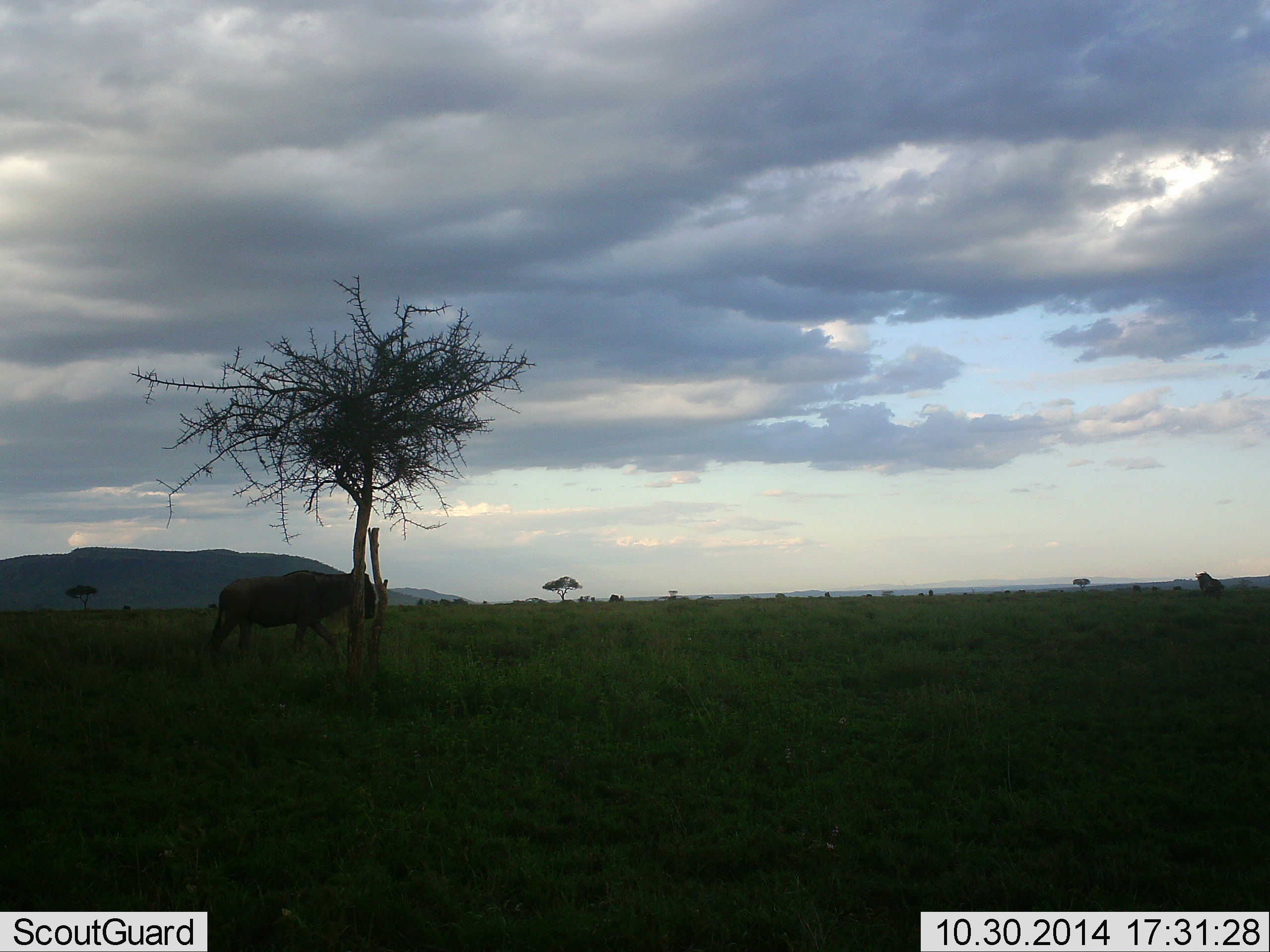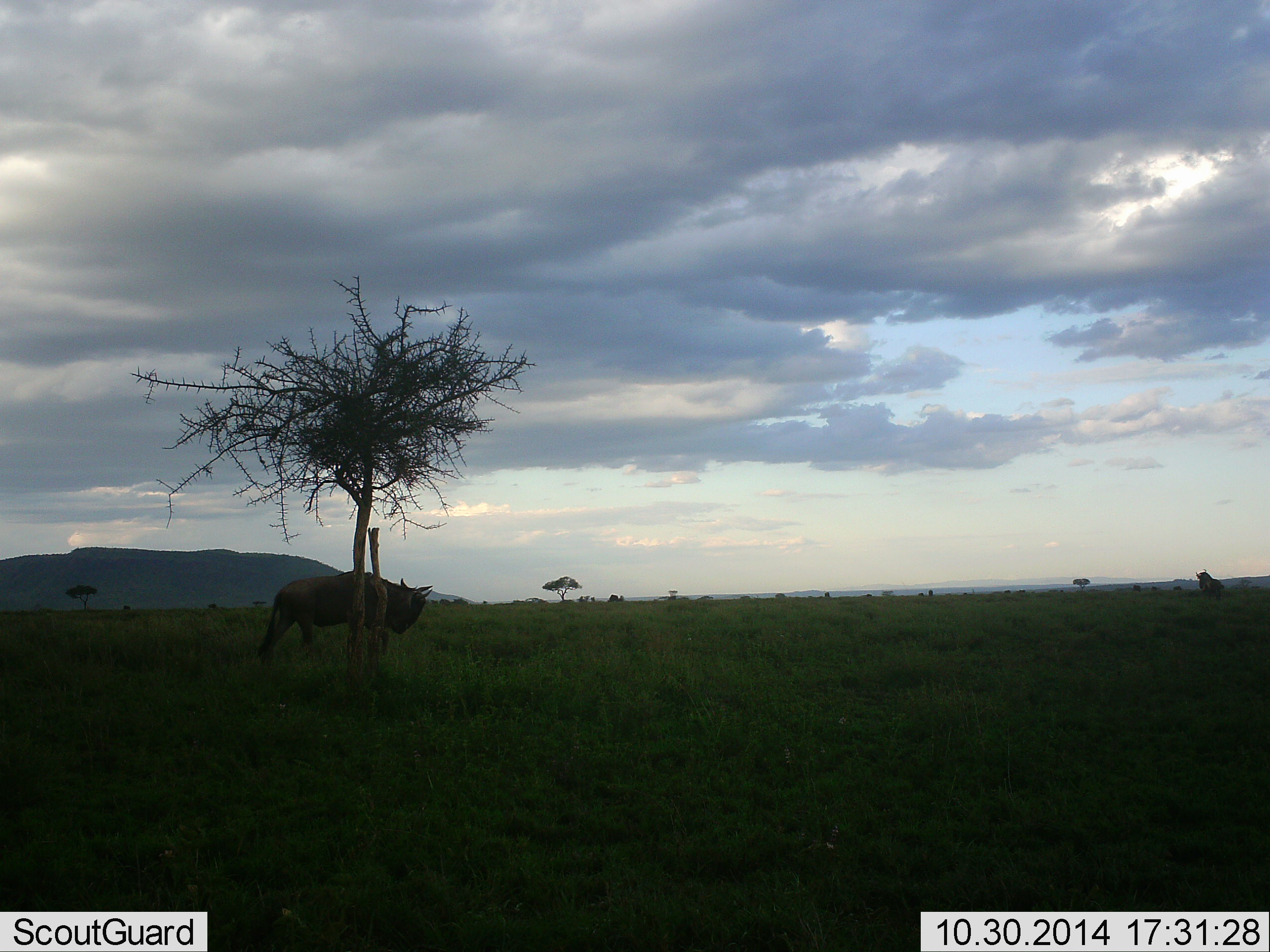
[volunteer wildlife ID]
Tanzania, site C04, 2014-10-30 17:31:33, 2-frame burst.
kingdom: Animalia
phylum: Chordata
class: Mammalia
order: Artiodactyla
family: Bovidae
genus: Connochaetes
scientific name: Connochaetes taurinus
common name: blue wildebeest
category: wildebeest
Wildebeest (blue wildebeest) (Connochaetes taurinus), count 2. Behavior (volunteer vote fractions): standing 50%, resting 0%, moving 80%, interacting 0%. Young present (vote fraction): 0%. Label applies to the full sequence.